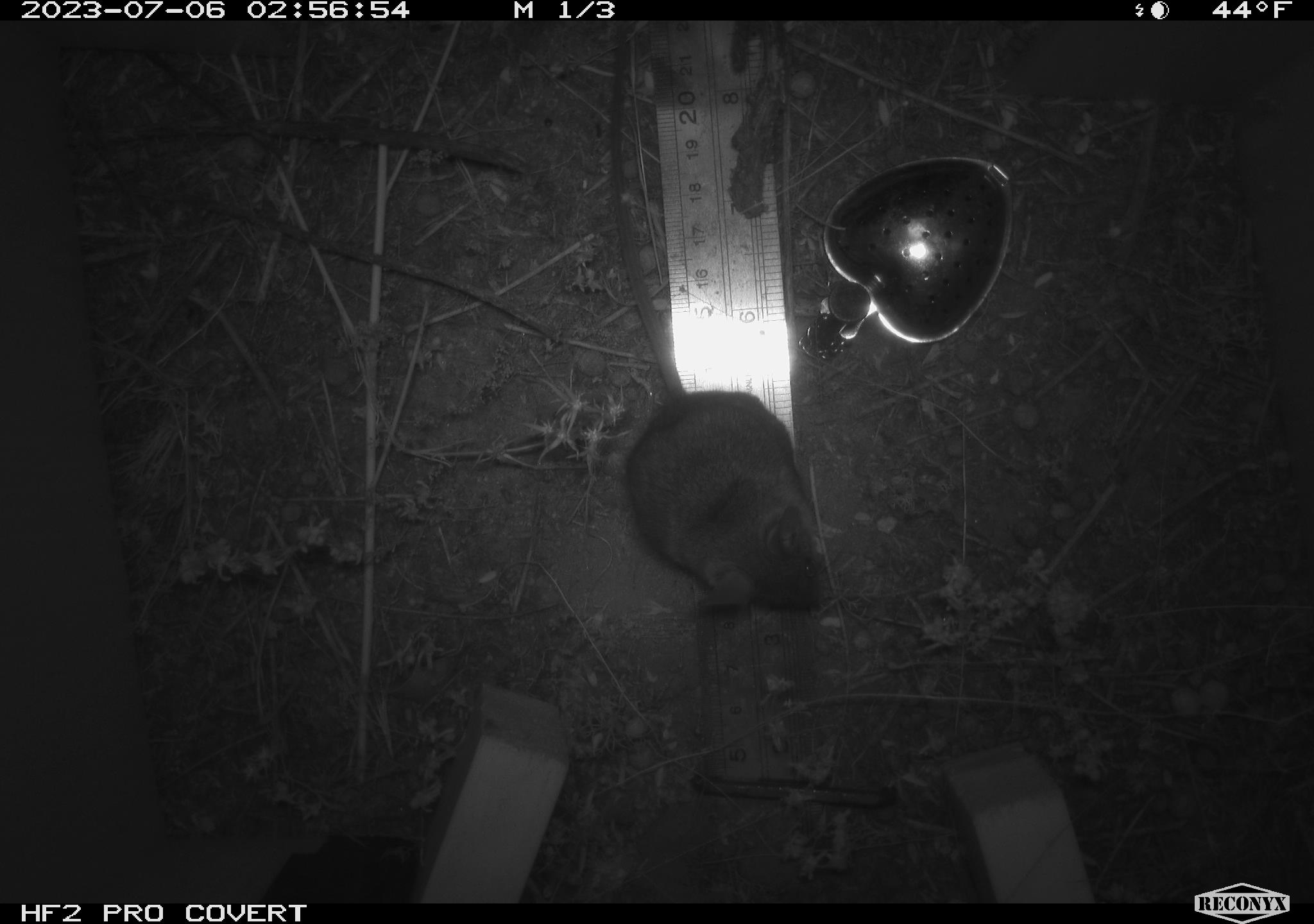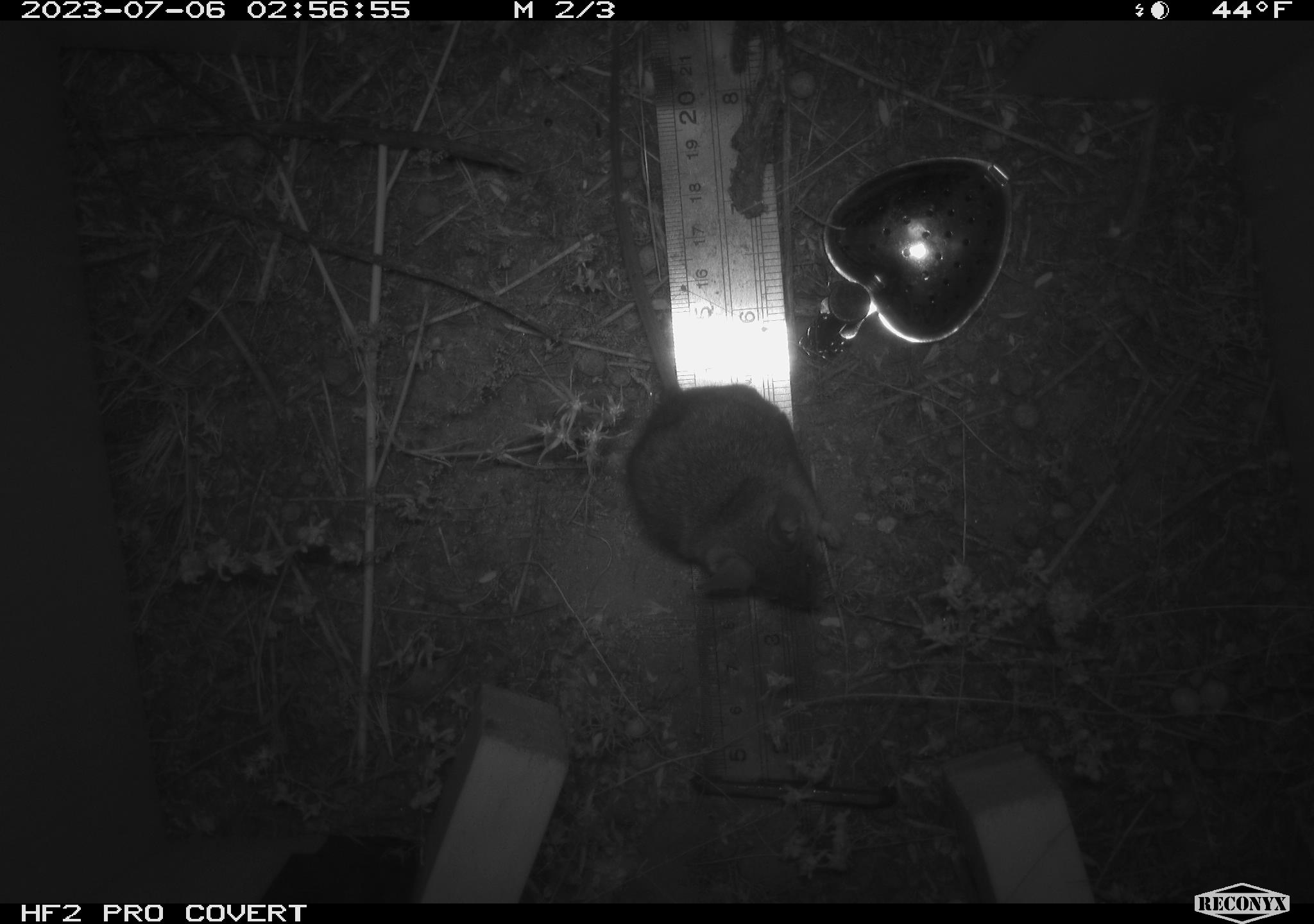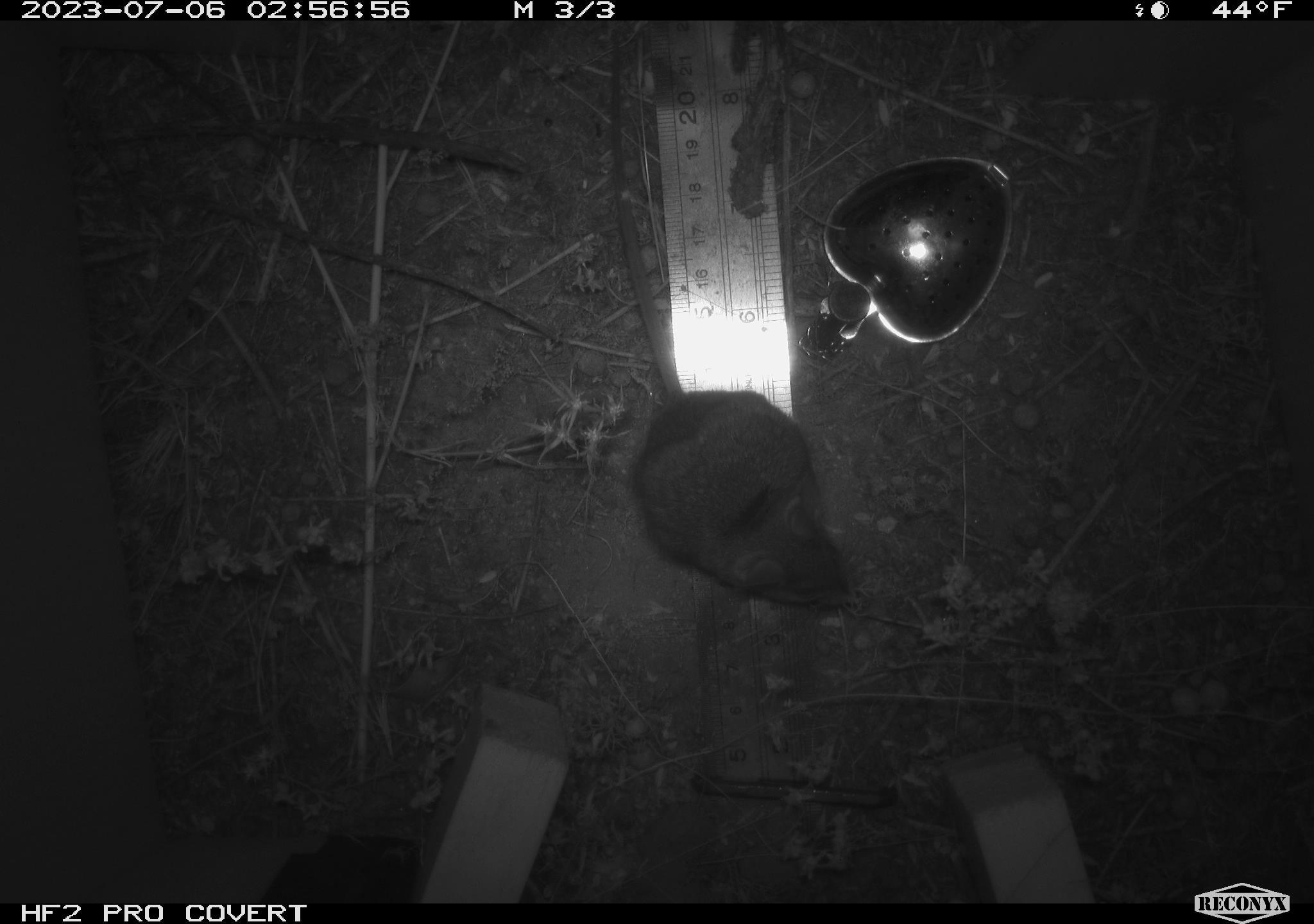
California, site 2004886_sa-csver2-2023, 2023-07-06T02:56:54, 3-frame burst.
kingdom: Animalia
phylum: Chordata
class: Mammalia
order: Rodentia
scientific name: Rodentia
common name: mouse species